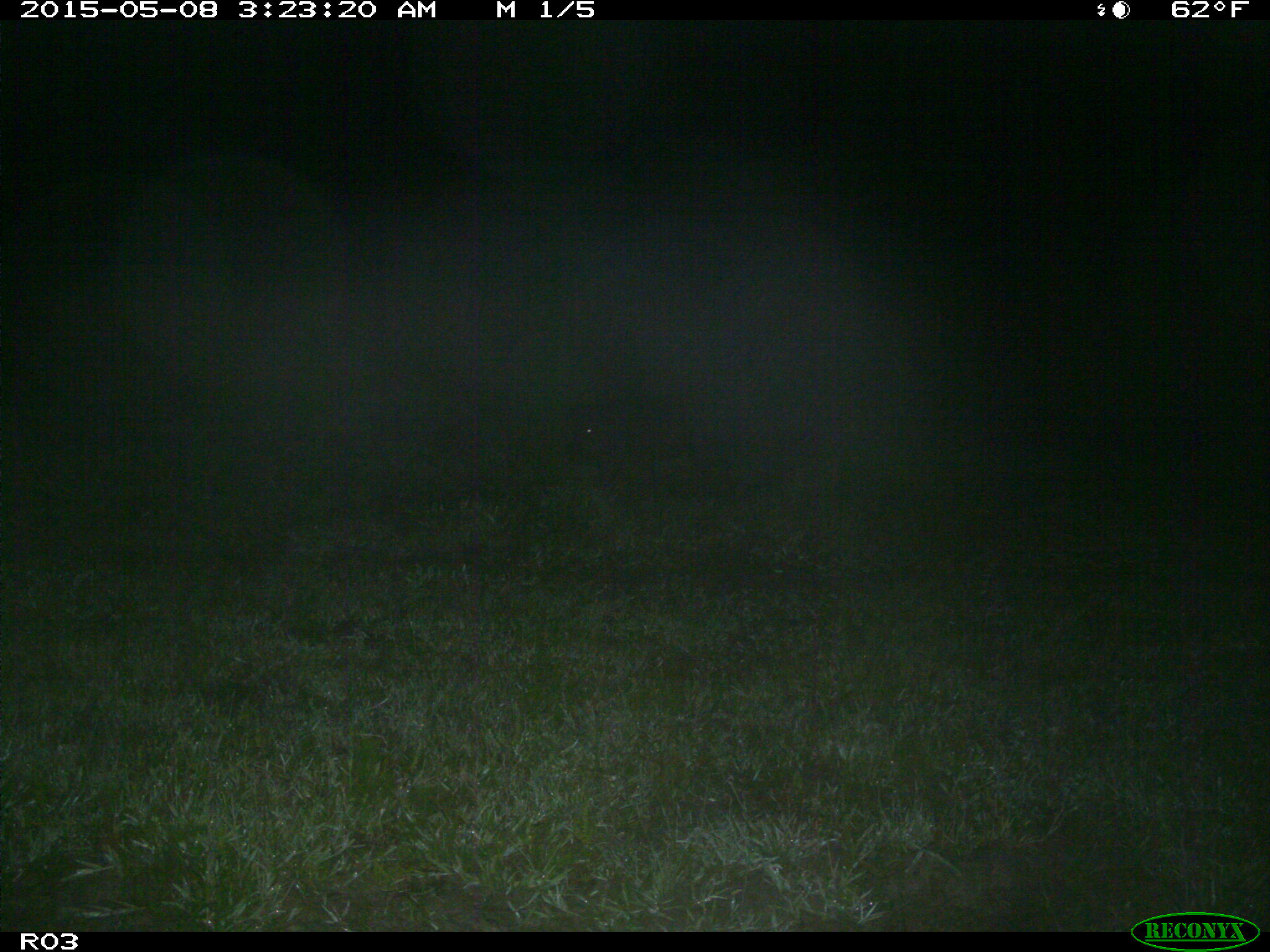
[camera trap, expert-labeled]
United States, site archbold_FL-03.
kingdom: Animalia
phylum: Chordata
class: Mammalia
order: Artiodactyla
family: Suidae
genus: Sus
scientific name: Sus scrofa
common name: wild boar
Sus scrofa (wild boar).